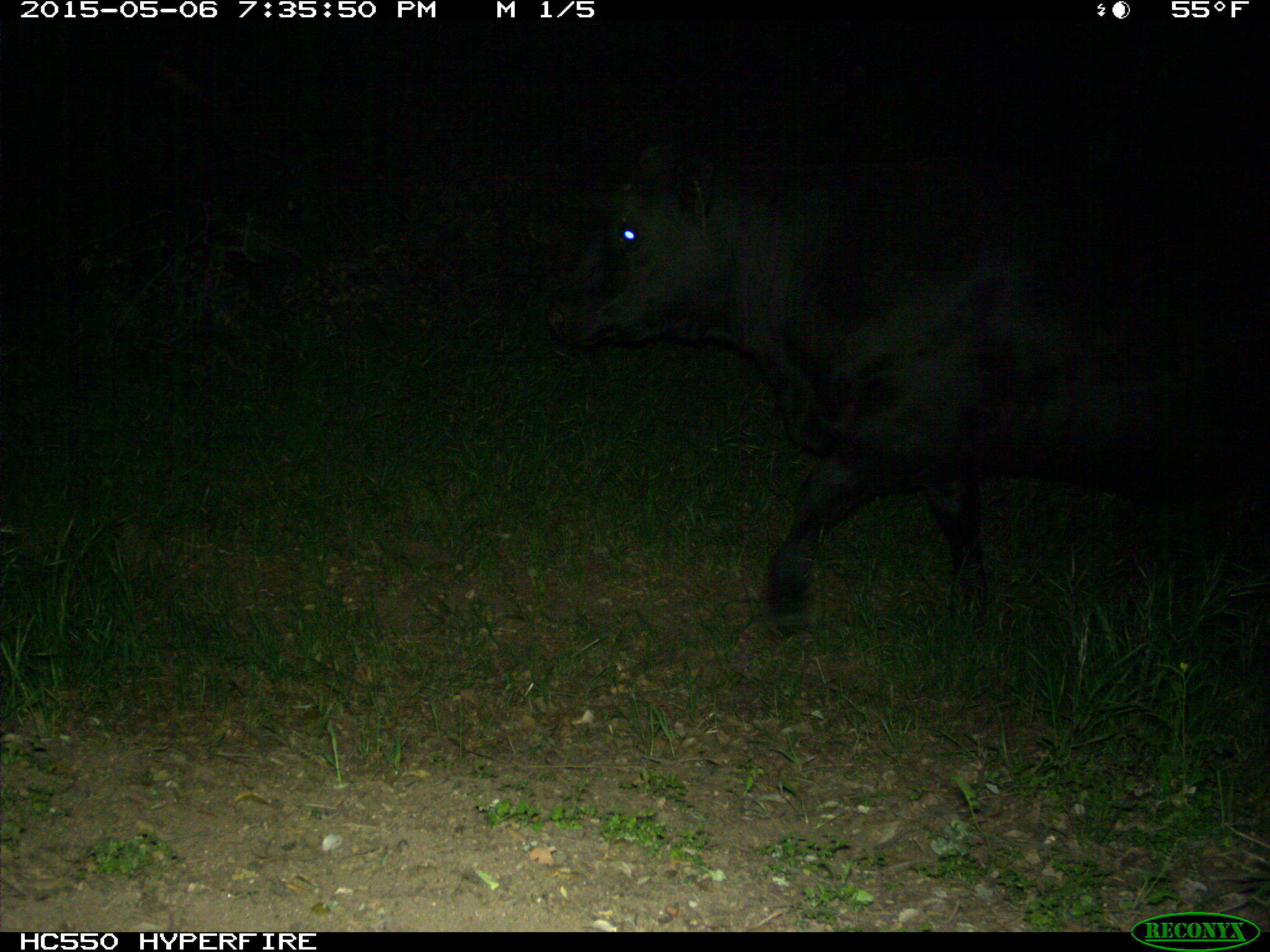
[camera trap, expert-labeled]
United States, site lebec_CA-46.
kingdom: Animalia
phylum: Chordata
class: Mammalia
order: Artiodactyla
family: Bovidae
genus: Bos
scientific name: Bos taurus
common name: domestic cow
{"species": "Bos taurus (domestic cow)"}